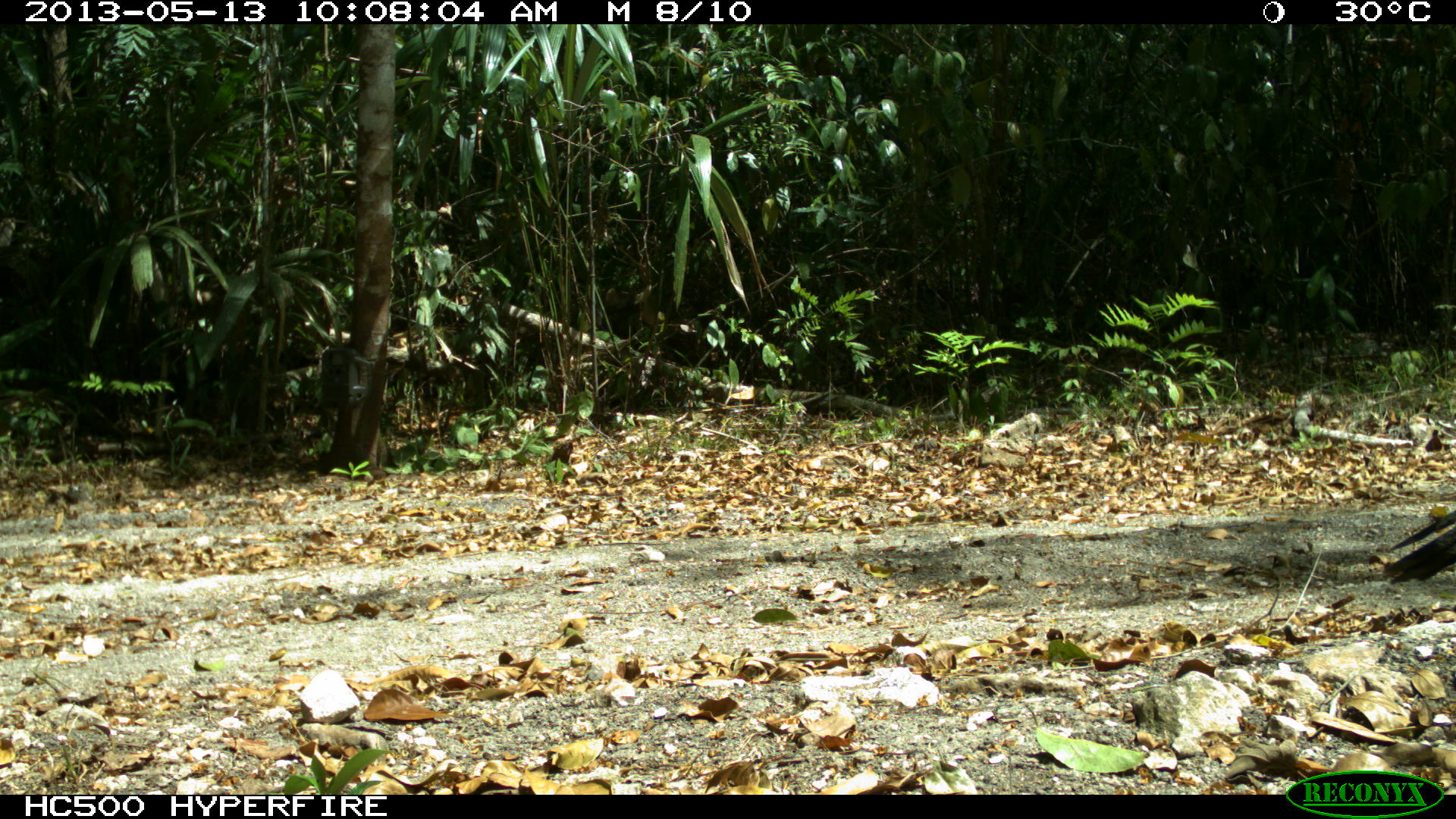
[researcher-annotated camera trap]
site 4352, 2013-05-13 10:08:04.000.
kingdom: Animalia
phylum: Chordata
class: Aves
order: Galliformes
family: Phasianidae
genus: Meleagris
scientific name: Meleagris ocellata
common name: ocellated turkey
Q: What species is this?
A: Meleagris ocellata (ocellated turkey).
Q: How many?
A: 3.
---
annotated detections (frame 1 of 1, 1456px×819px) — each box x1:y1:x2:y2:
meleagris ocellata: 1383:508:1456:586